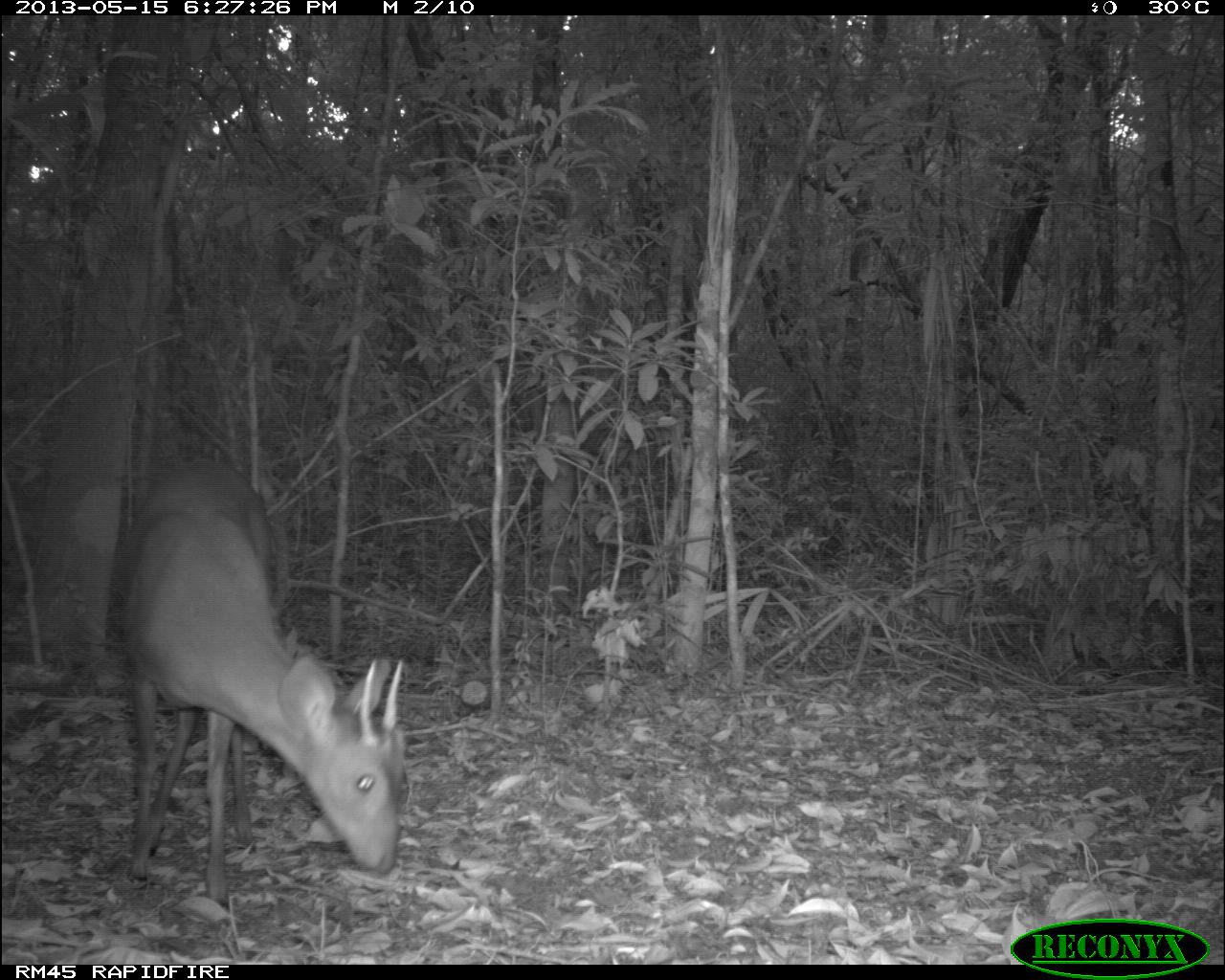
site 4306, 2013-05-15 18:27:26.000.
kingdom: Animalia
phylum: Chordata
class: Mammalia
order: Artiodactyla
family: Cervidae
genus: Mazama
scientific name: Mazama temama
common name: central american red brocket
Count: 1.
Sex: male.